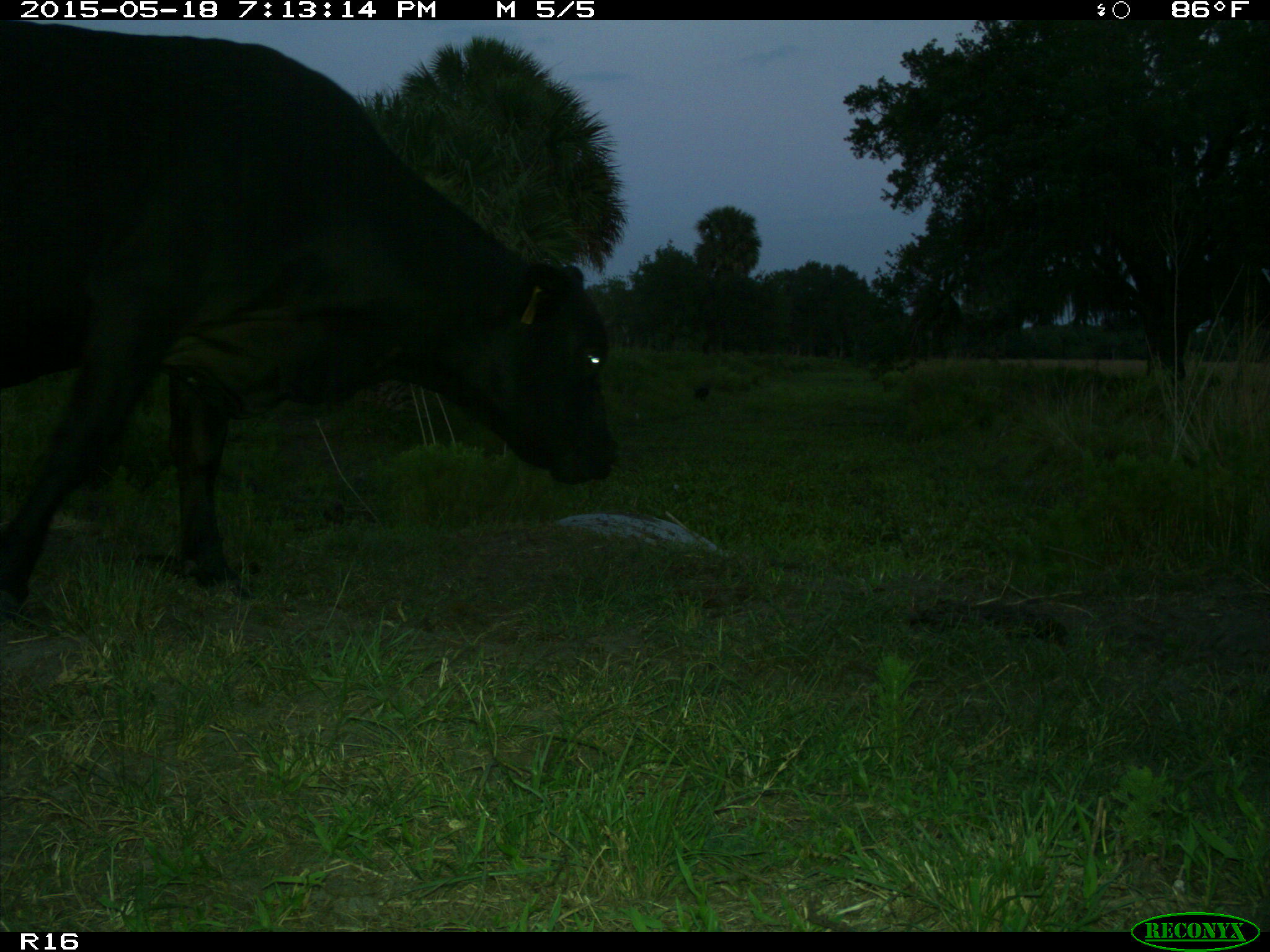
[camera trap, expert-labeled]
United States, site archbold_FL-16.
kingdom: Animalia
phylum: Chordata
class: Mammalia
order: Artiodactyla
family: Bovidae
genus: Bos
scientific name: Bos taurus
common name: domestic cow